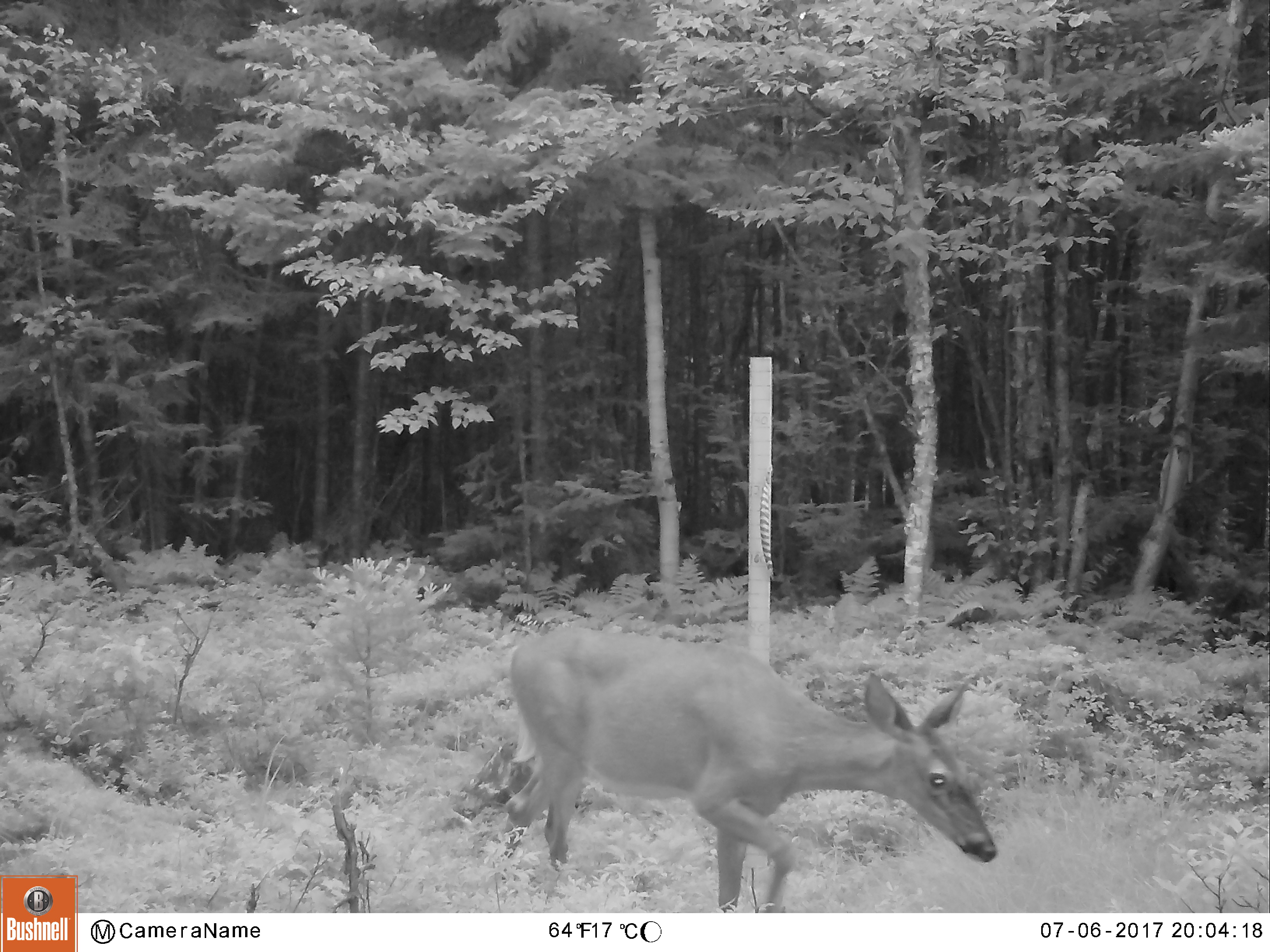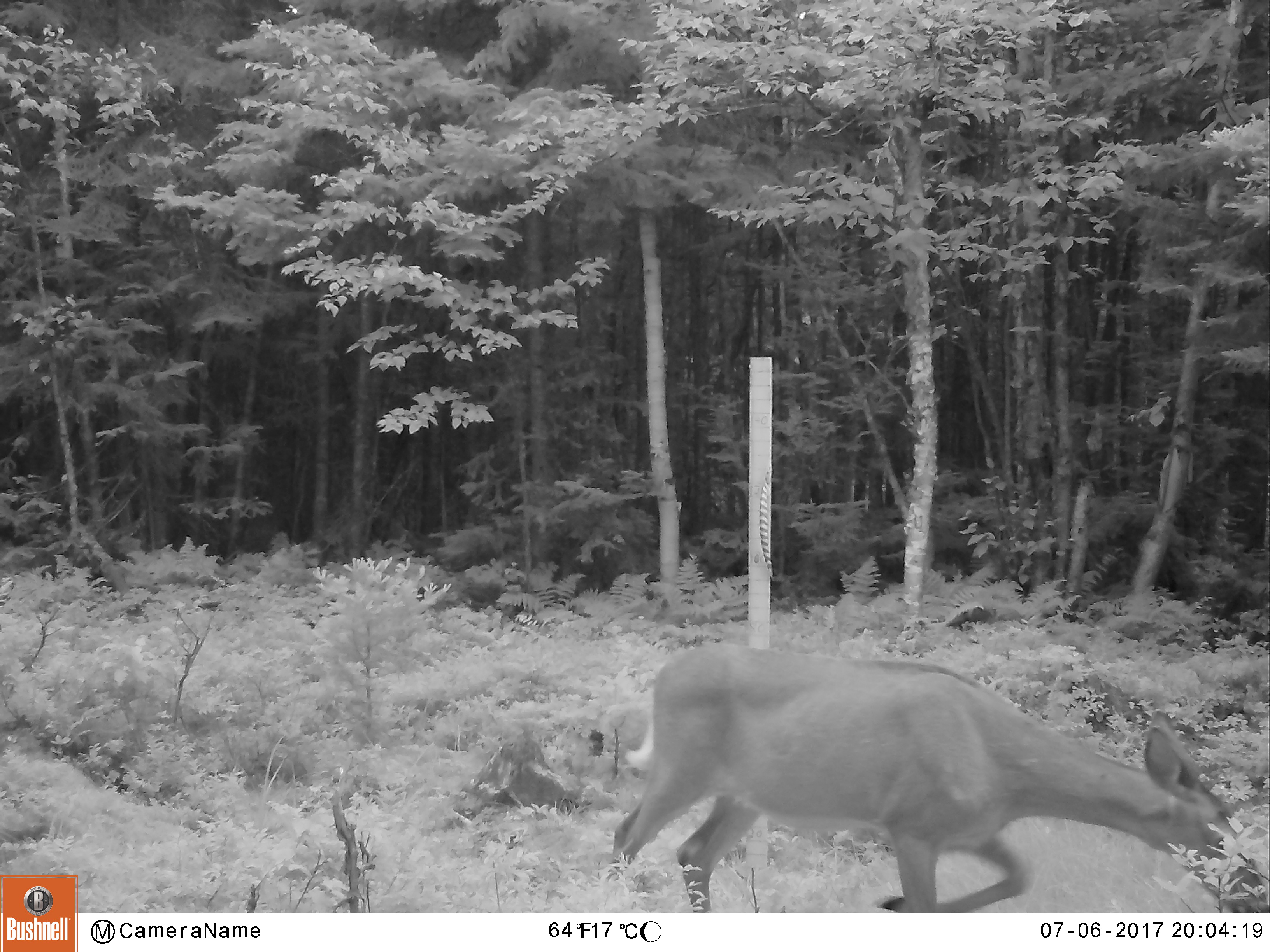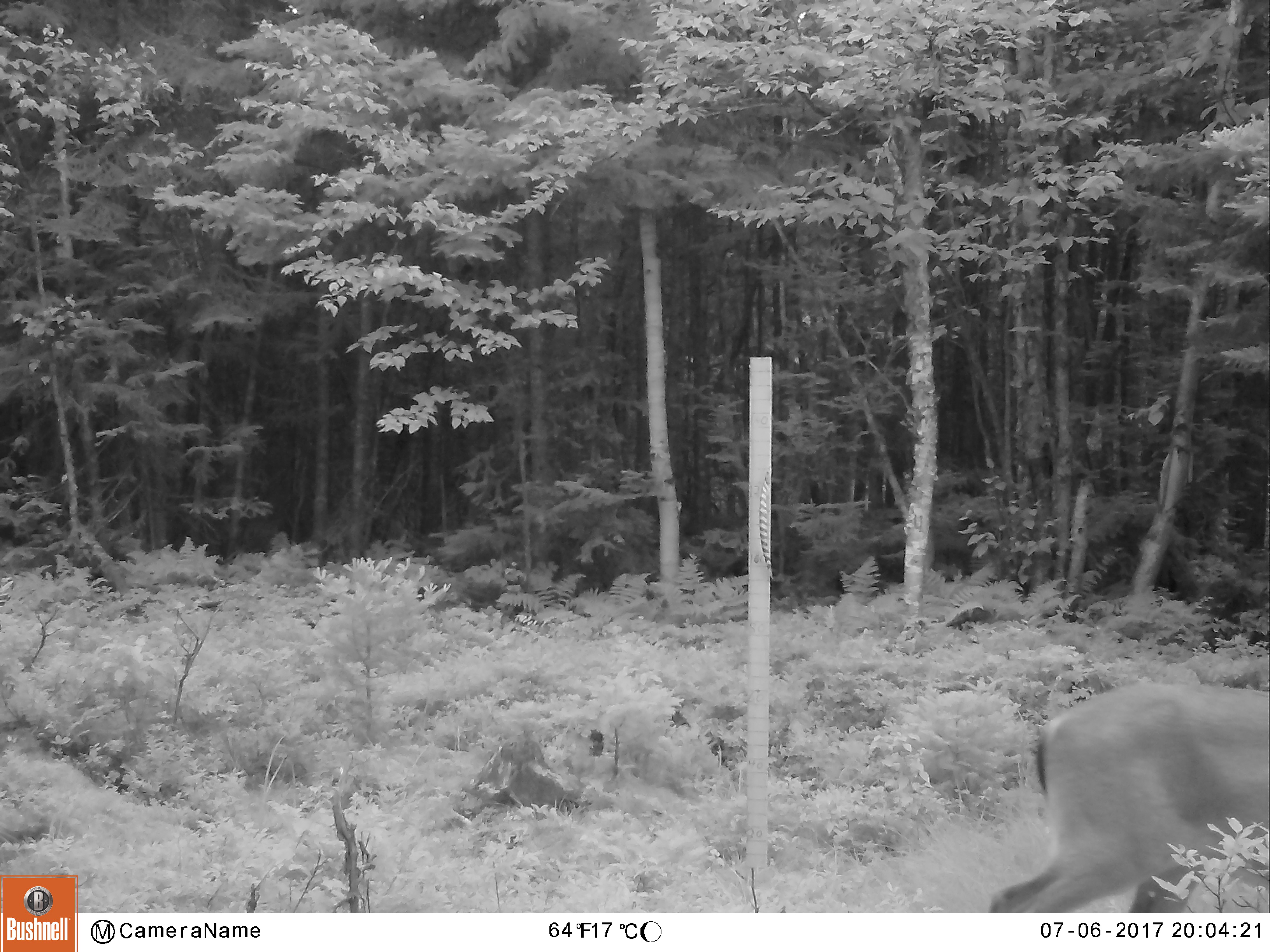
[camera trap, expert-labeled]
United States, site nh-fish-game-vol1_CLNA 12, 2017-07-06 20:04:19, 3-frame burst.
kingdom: Animalia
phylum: Chordata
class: Mammalia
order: Artiodactyla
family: Cervidae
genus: Odocoileus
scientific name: Odocoileus virginianus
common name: white-tailed deer